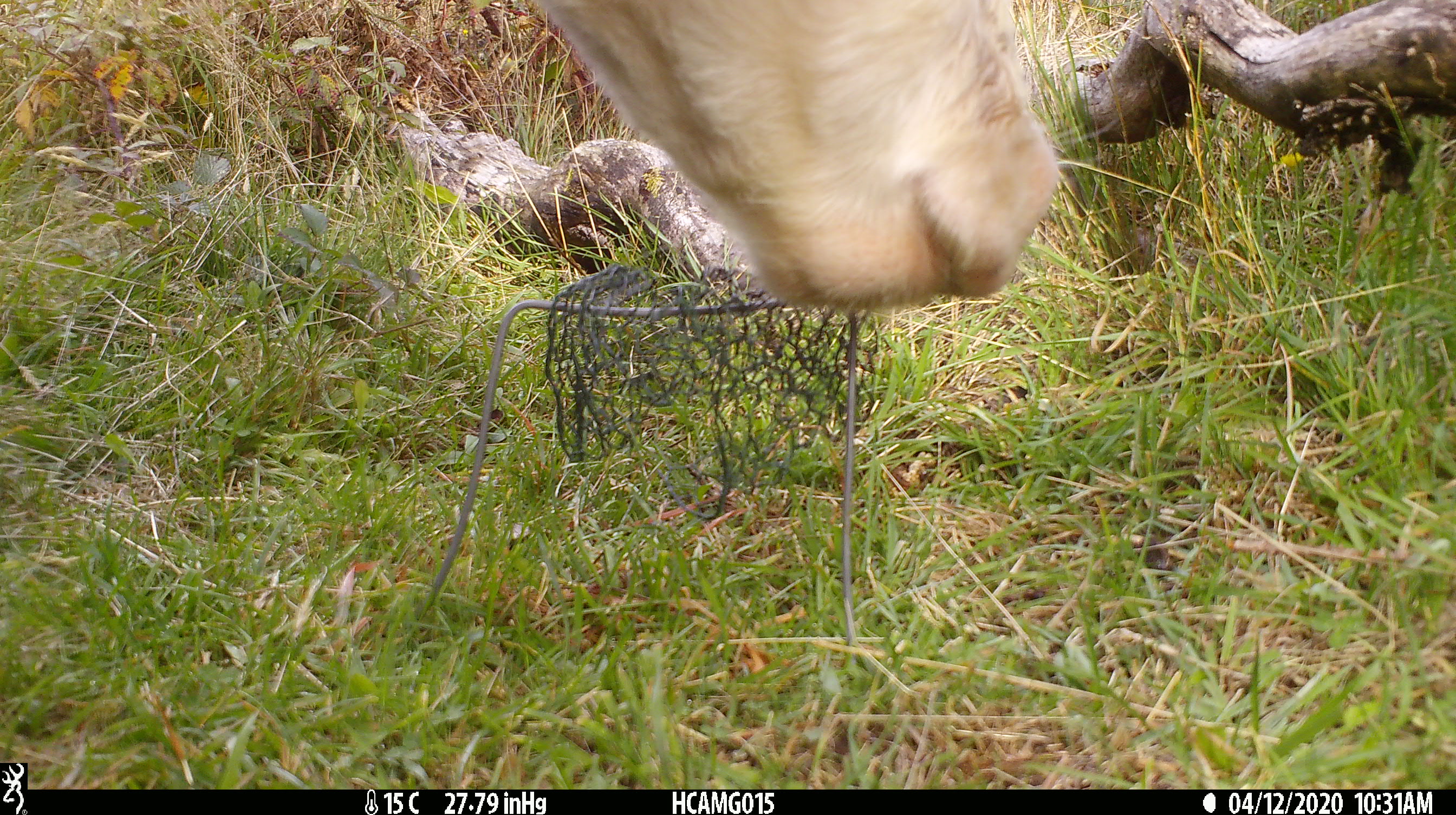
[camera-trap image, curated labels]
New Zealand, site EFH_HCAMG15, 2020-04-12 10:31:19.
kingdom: Animalia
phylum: Chordata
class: Mammalia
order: Artiodactyla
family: Bovidae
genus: Bos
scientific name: Bos taurus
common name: domestic cow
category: cow